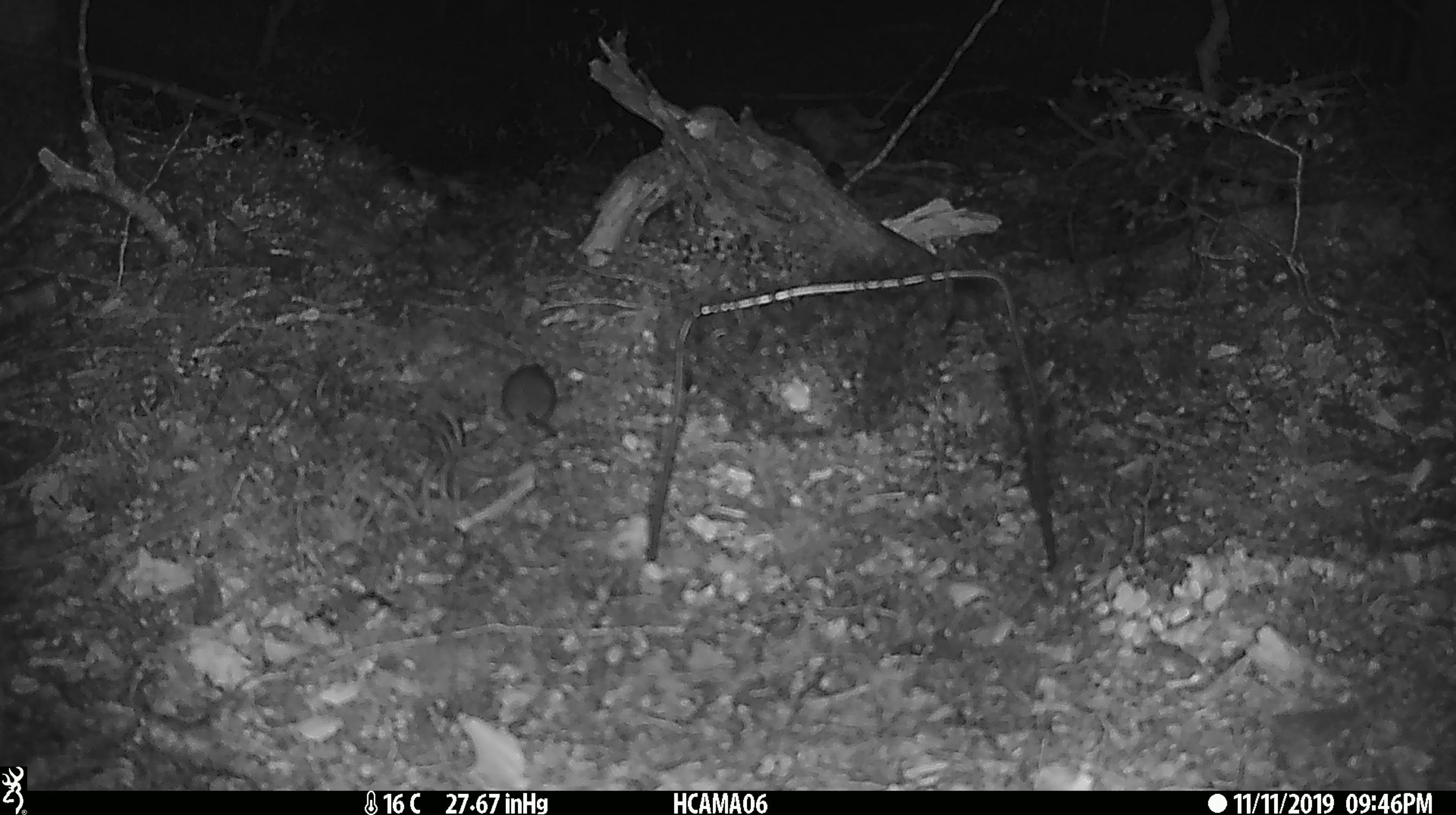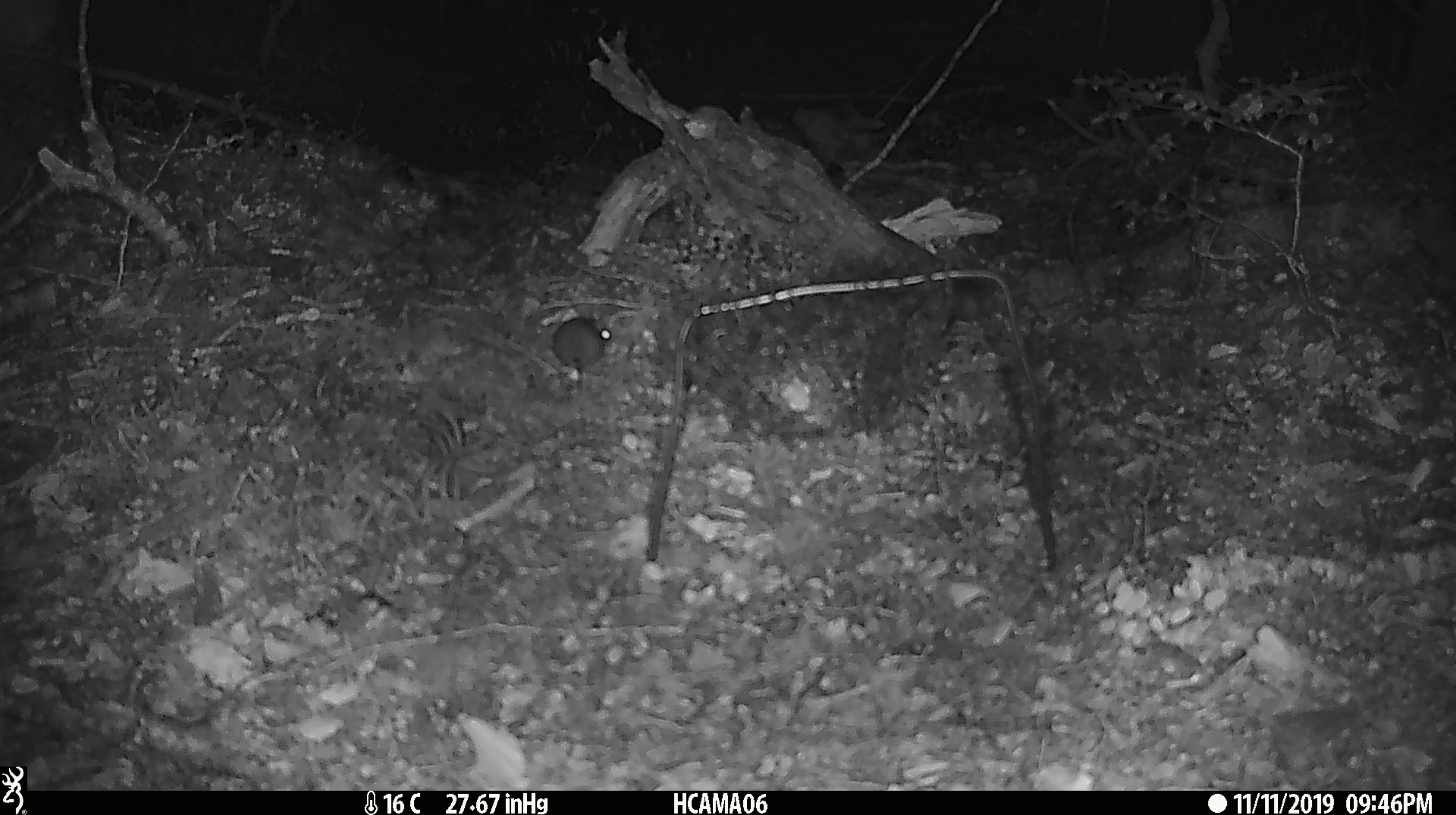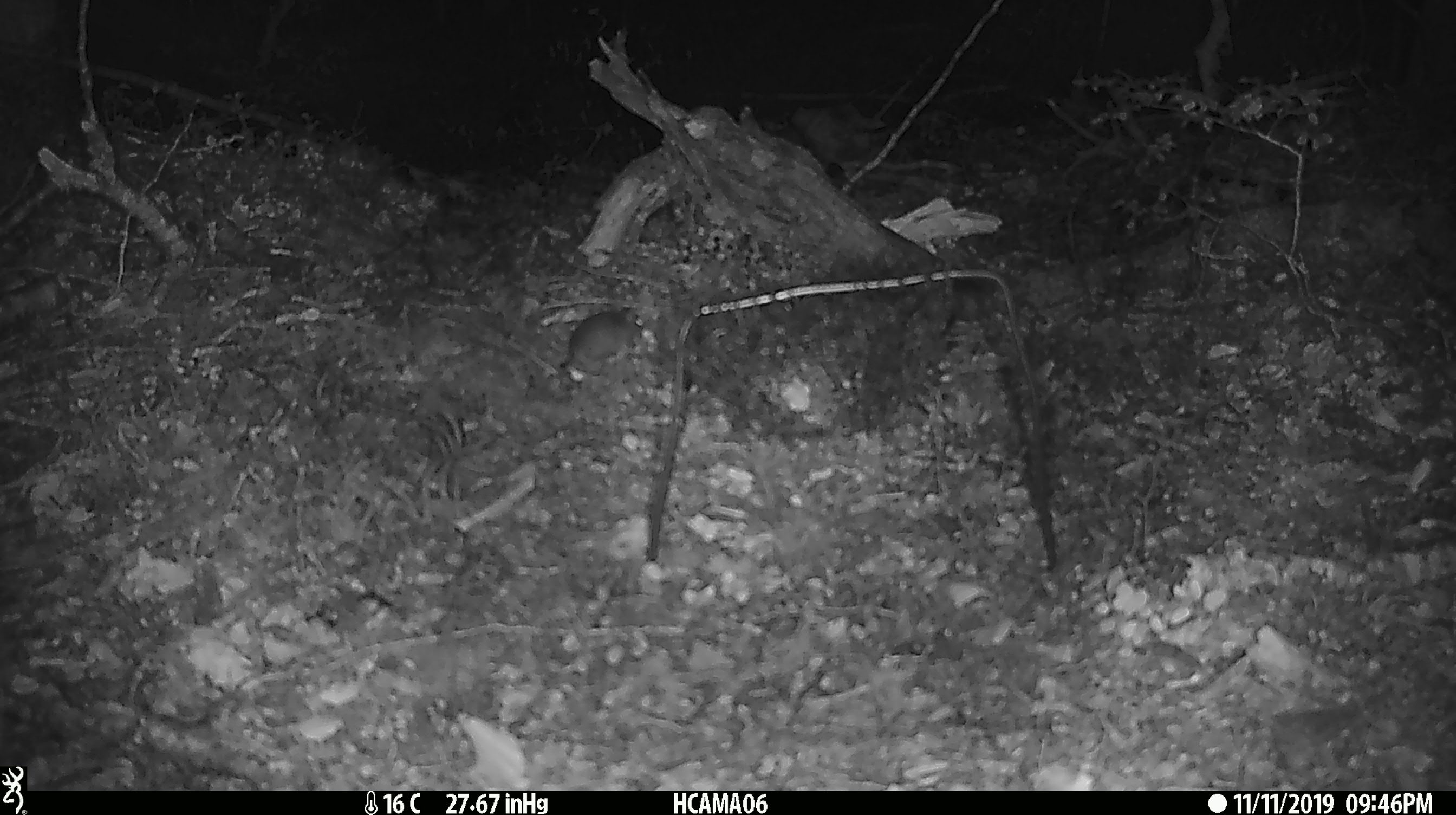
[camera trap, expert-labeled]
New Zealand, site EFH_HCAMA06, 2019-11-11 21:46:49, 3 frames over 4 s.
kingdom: Animalia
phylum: Chordata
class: Mammalia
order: Rodentia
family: Muridae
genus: Mus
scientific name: Mus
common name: mouse